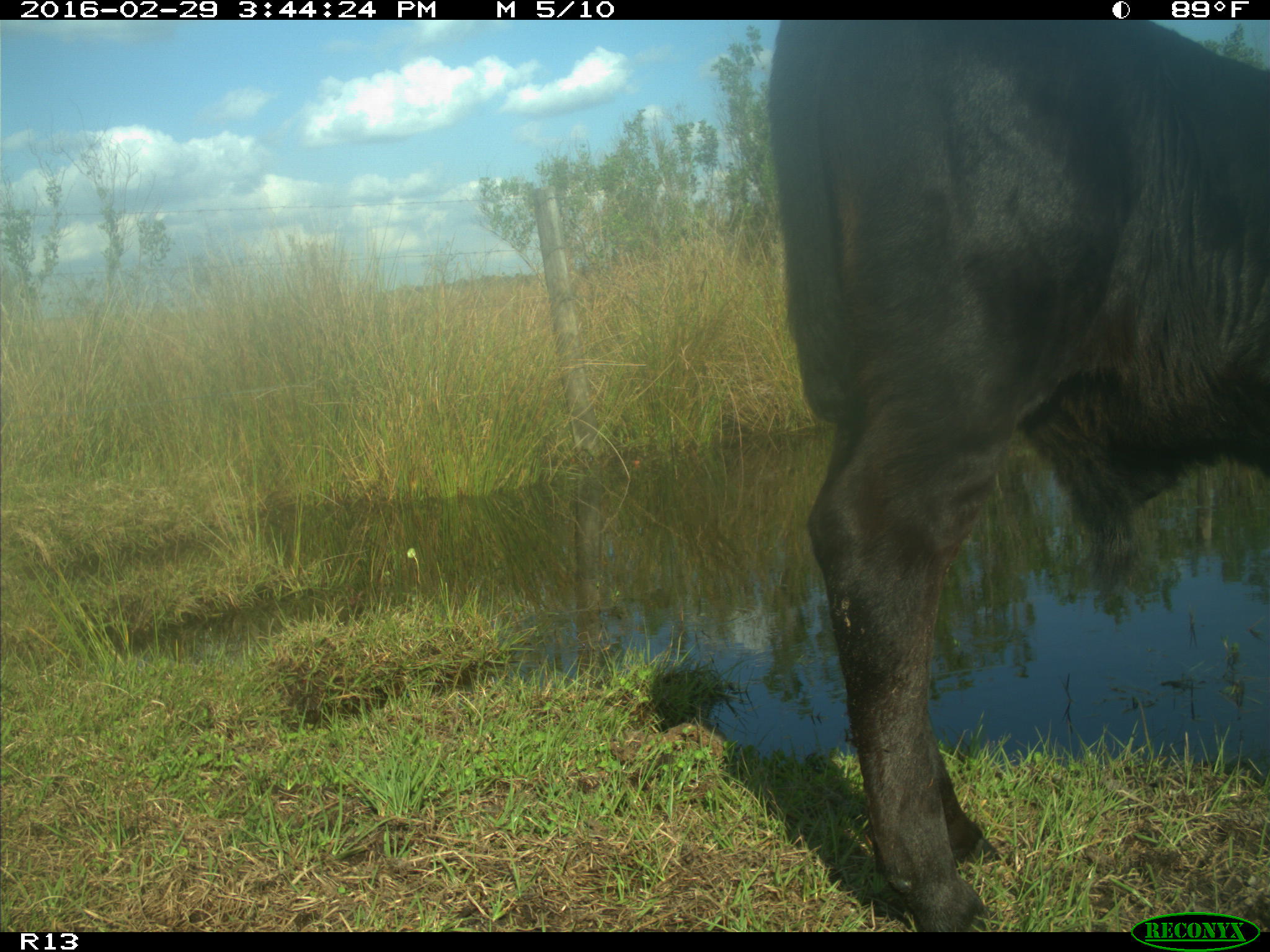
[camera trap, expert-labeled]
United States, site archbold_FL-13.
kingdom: Animalia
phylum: Chordata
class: Mammalia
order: Artiodactyla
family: Bovidae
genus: Bos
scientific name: Bos taurus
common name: domestic cow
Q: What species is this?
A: Bos taurus (domestic cow).